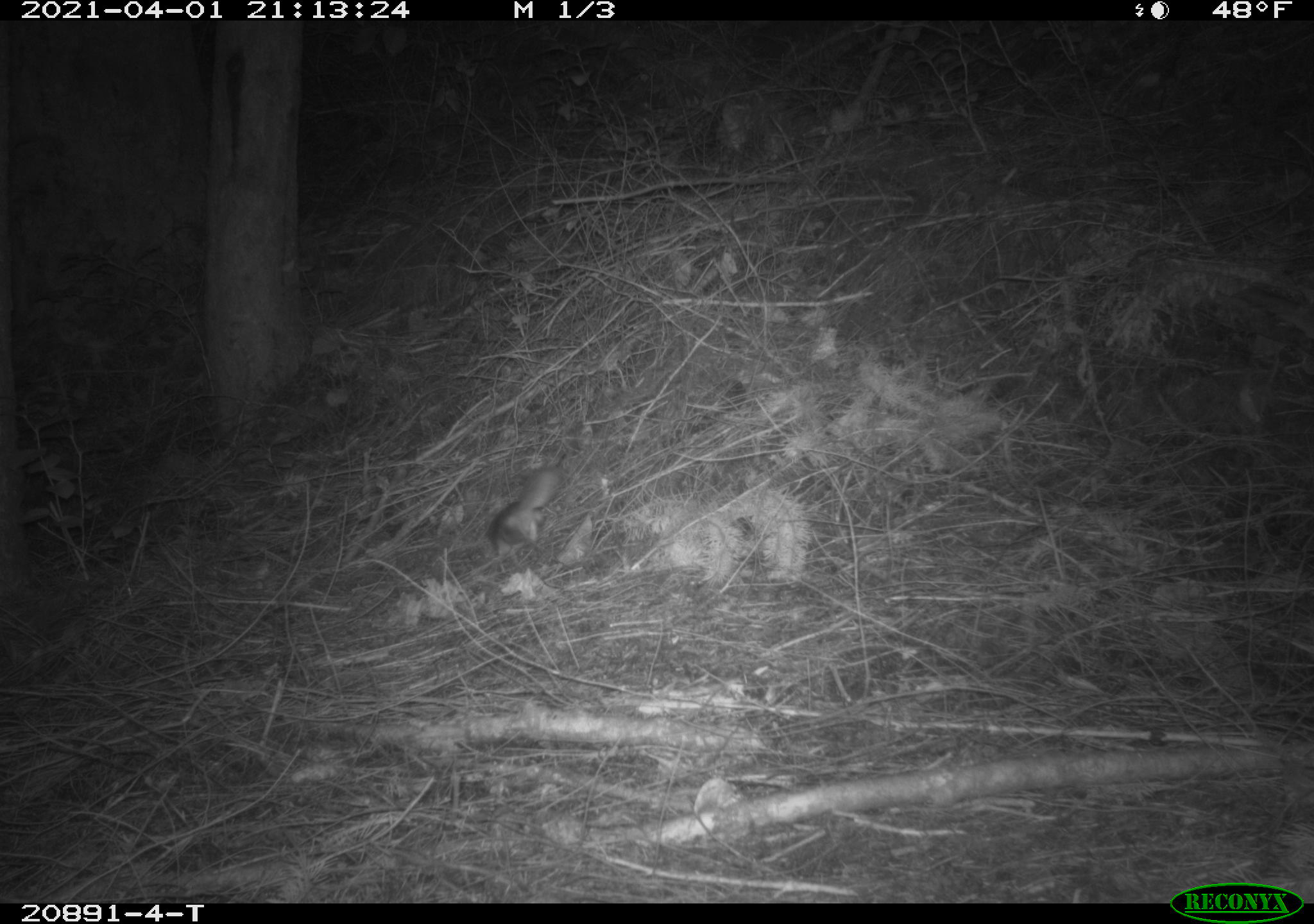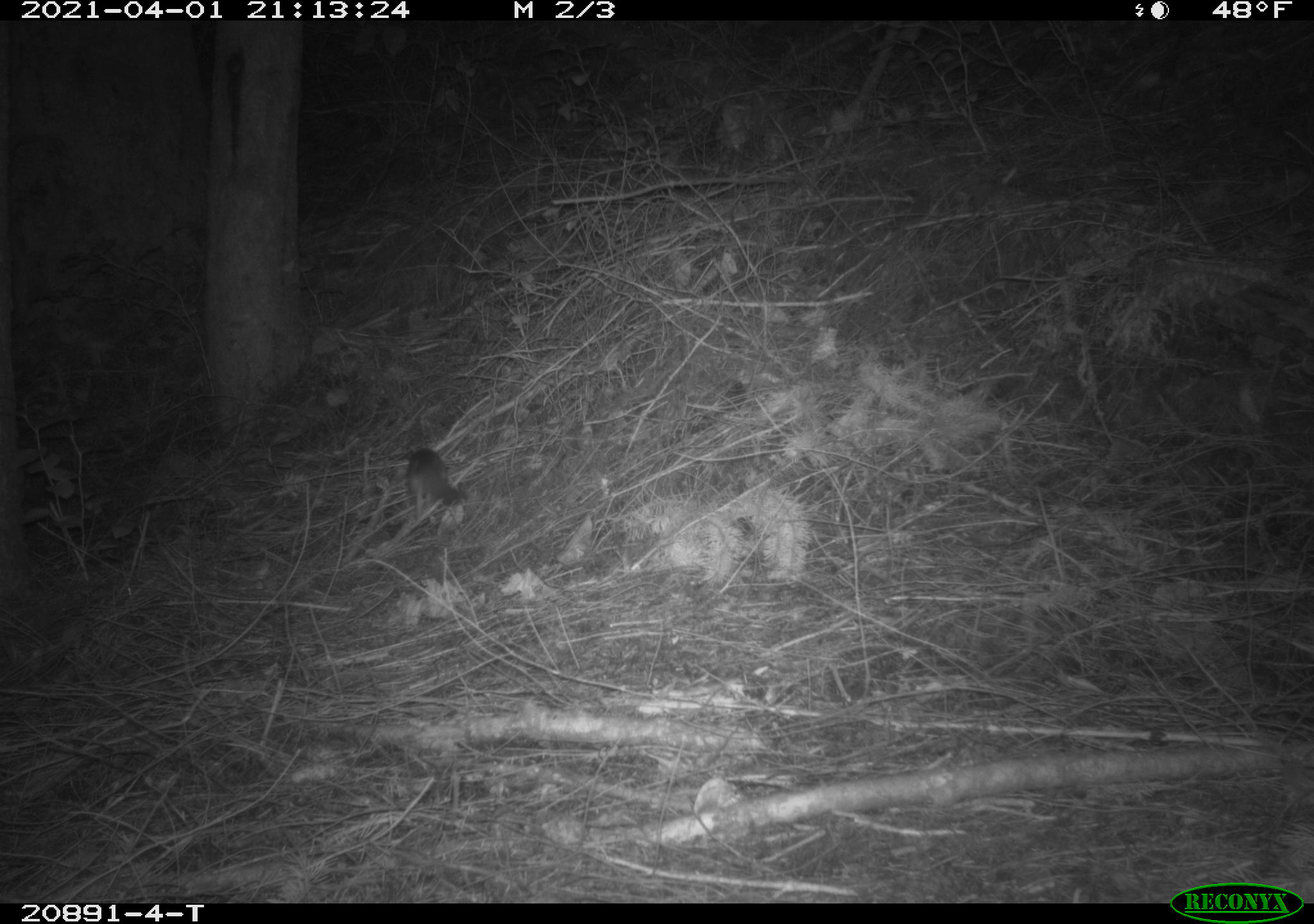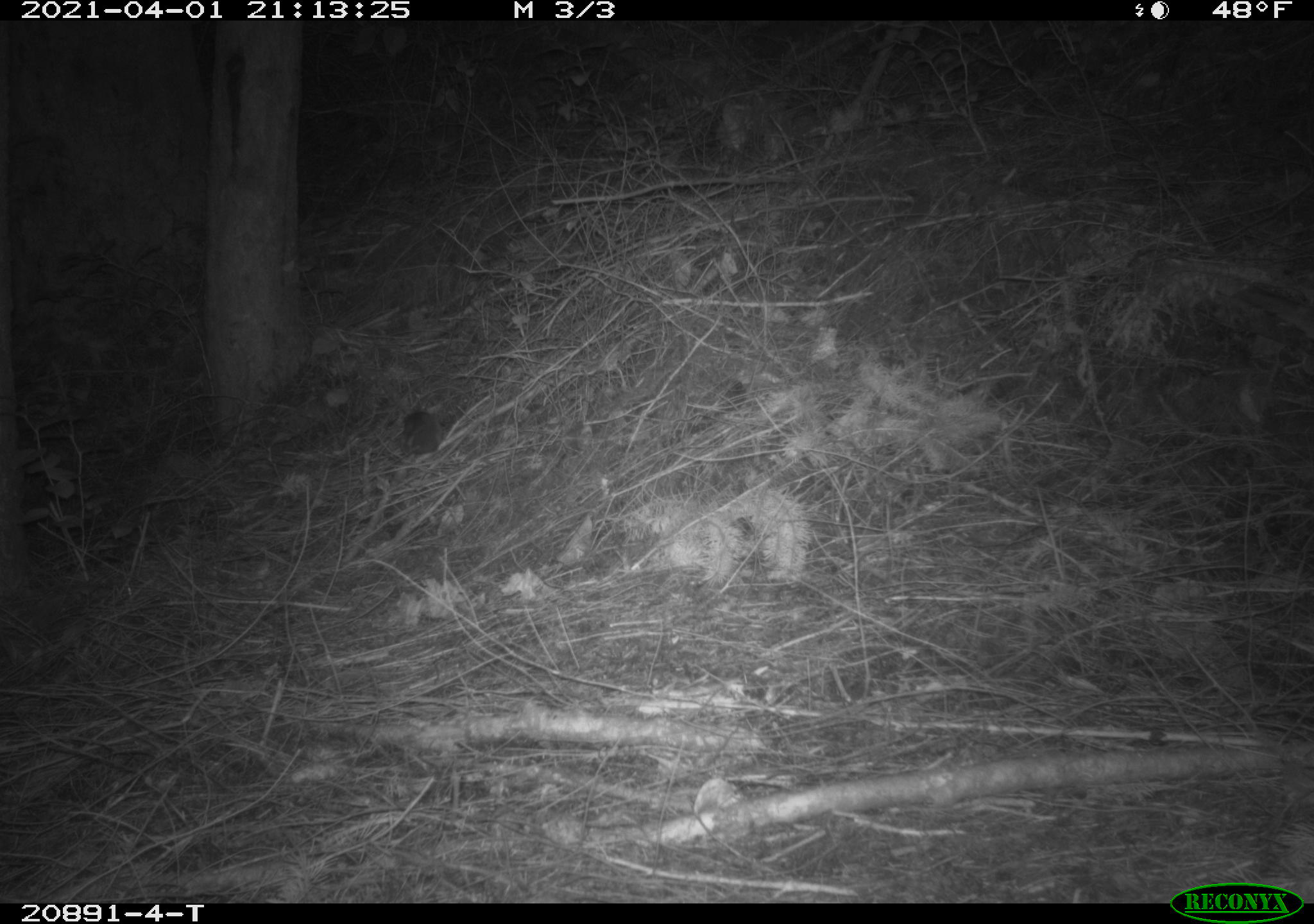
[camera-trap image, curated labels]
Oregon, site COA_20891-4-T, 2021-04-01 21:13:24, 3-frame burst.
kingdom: Animalia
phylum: Chordata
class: Mammalia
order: Rodentia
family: Sciuridae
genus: Glaucomys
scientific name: Glaucomys oregonensis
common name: humboldt's flying squirrel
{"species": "humboldt's flying squirrel (Glaucomys oregonensis)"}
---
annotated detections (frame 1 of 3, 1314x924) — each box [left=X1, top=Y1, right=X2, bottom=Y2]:
humboldt's flying squirrel: [left=483, top=463, right=568, bottom=556]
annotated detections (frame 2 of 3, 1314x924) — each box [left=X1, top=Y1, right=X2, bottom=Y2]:
humboldt's flying squirrel: [left=394, top=439, right=470, bottom=527]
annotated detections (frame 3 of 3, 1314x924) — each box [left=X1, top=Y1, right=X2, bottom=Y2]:
humboldt's flying squirrel: [left=394, top=406, right=453, bottom=471]